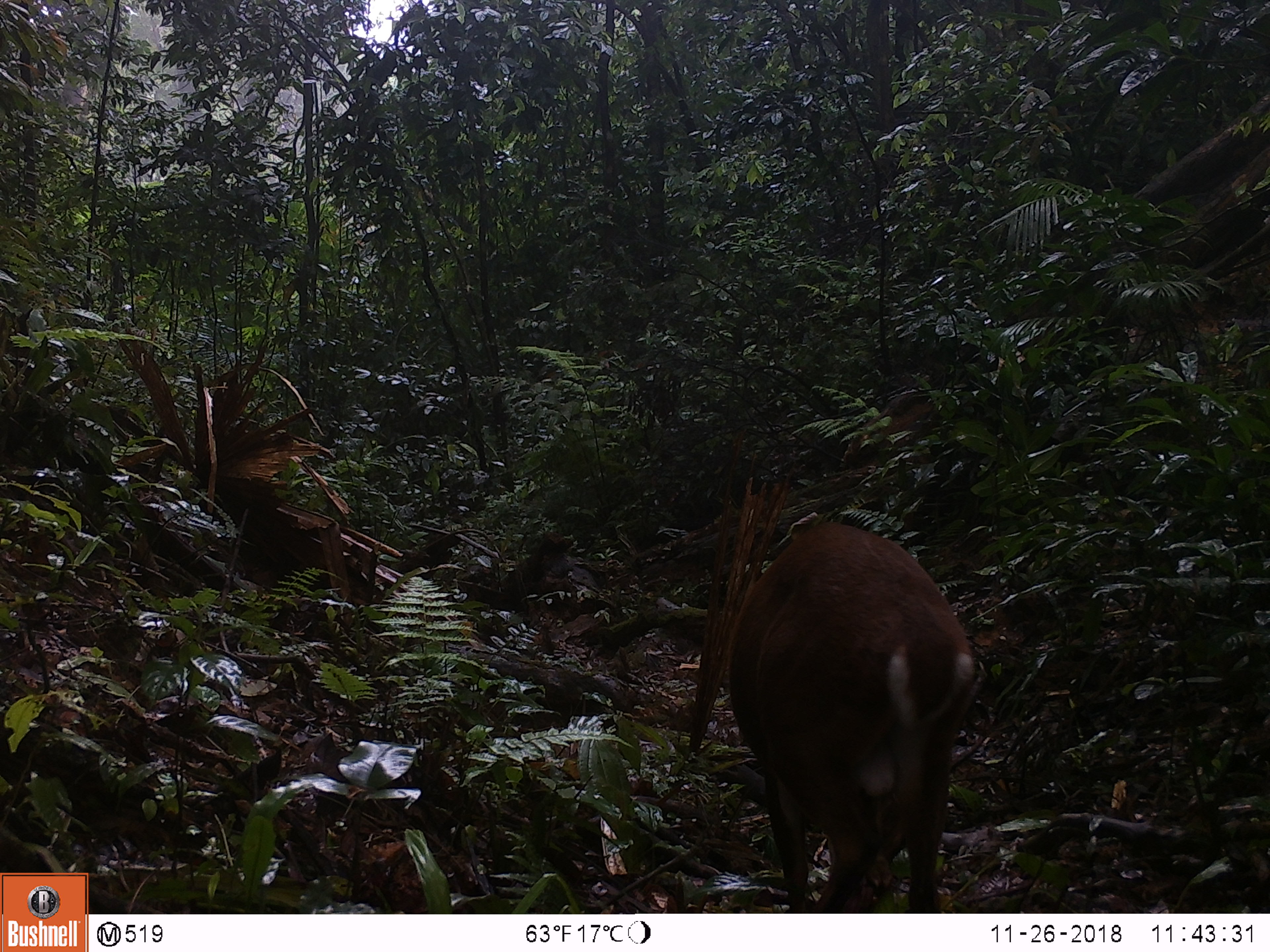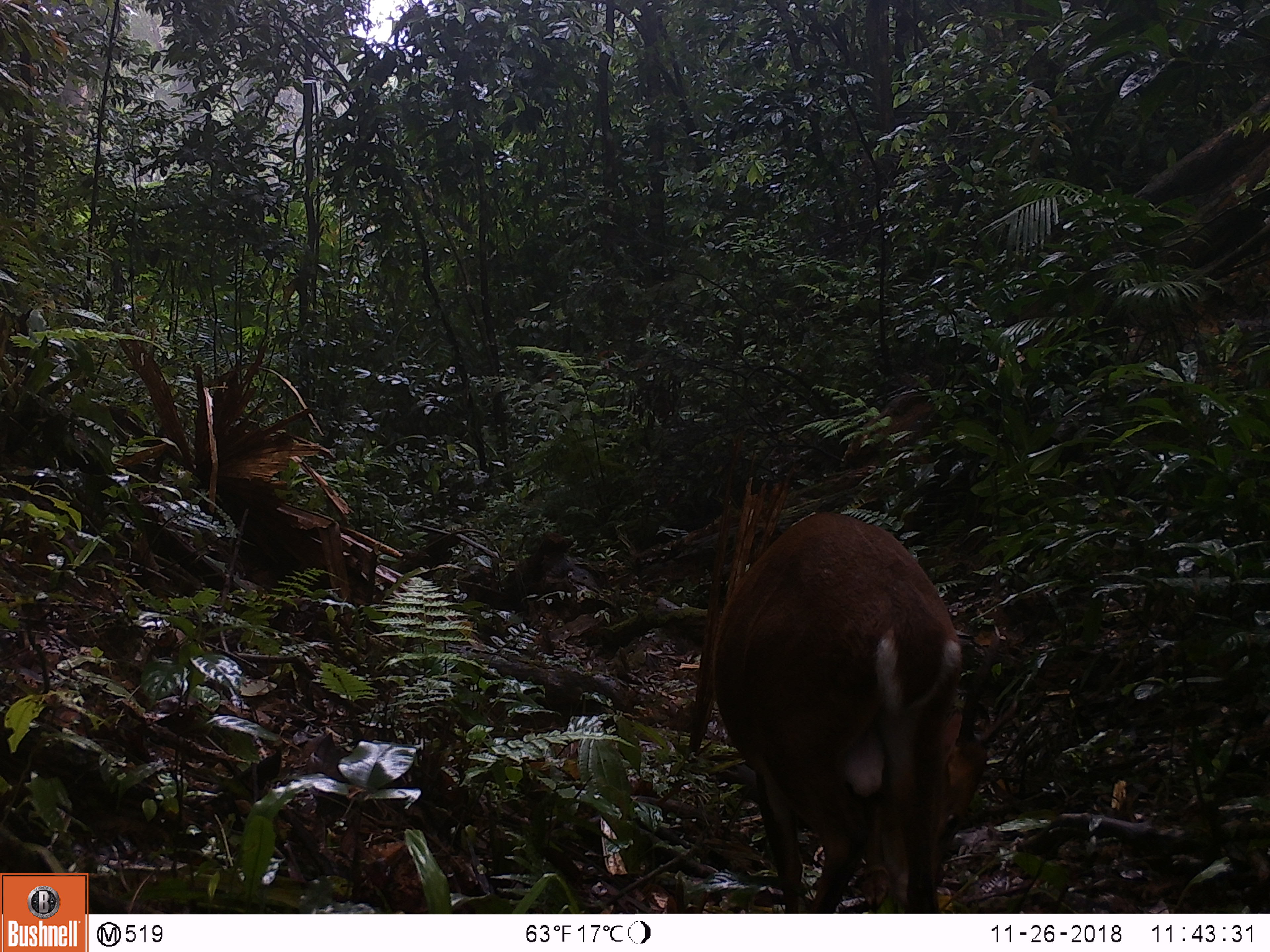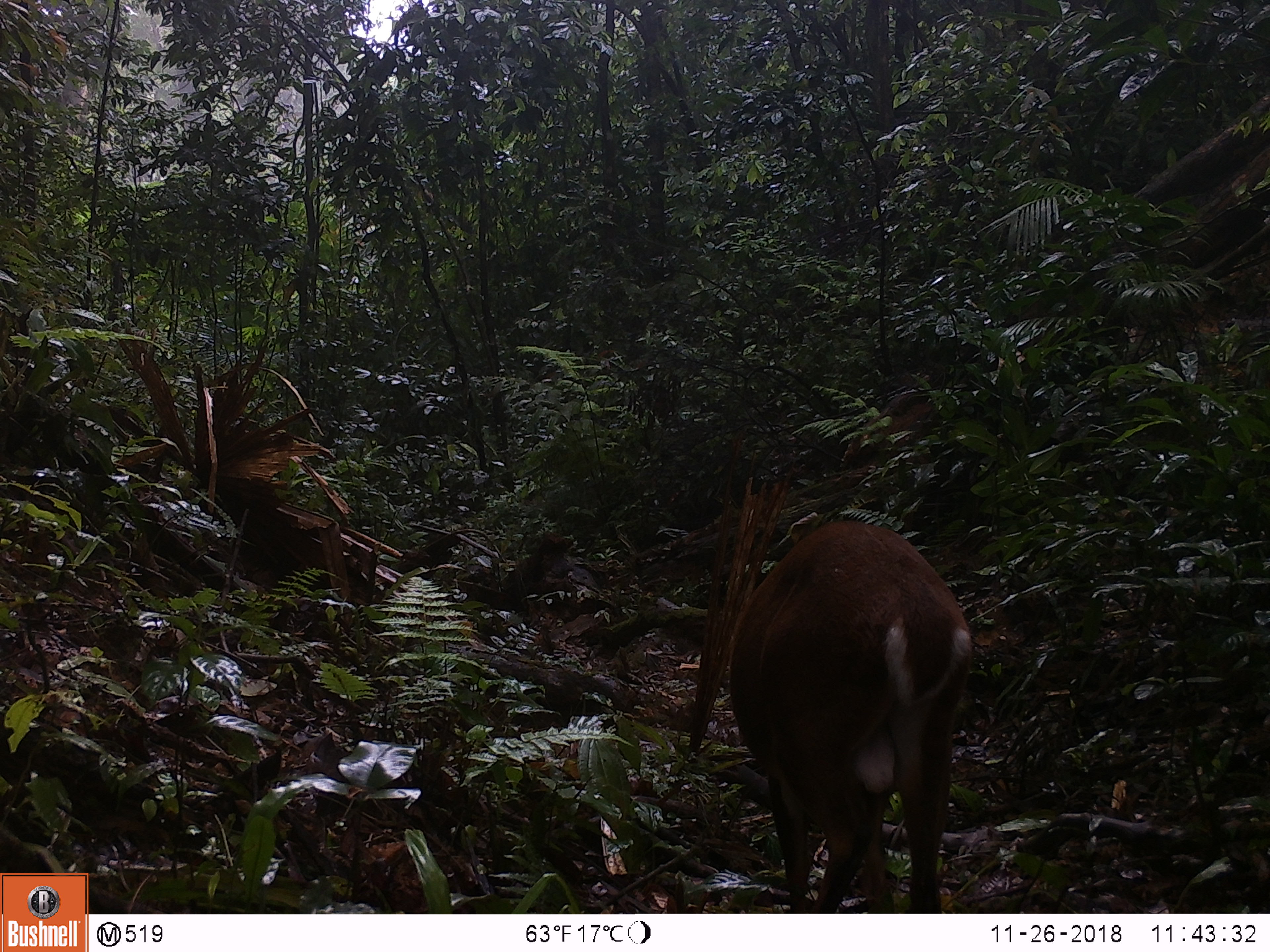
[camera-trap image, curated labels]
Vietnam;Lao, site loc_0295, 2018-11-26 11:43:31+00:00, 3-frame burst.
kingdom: Animalia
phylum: Chordata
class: Mammalia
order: Artiodactyla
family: Cervidae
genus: Muntiacus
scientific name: Muntiacus vuquangensis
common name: large-antlered muntjac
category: large antlered muntjac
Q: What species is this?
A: Large antlered muntjac (large-antlered muntjac) (Muntiacus vuquangensis).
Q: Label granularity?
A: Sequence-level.